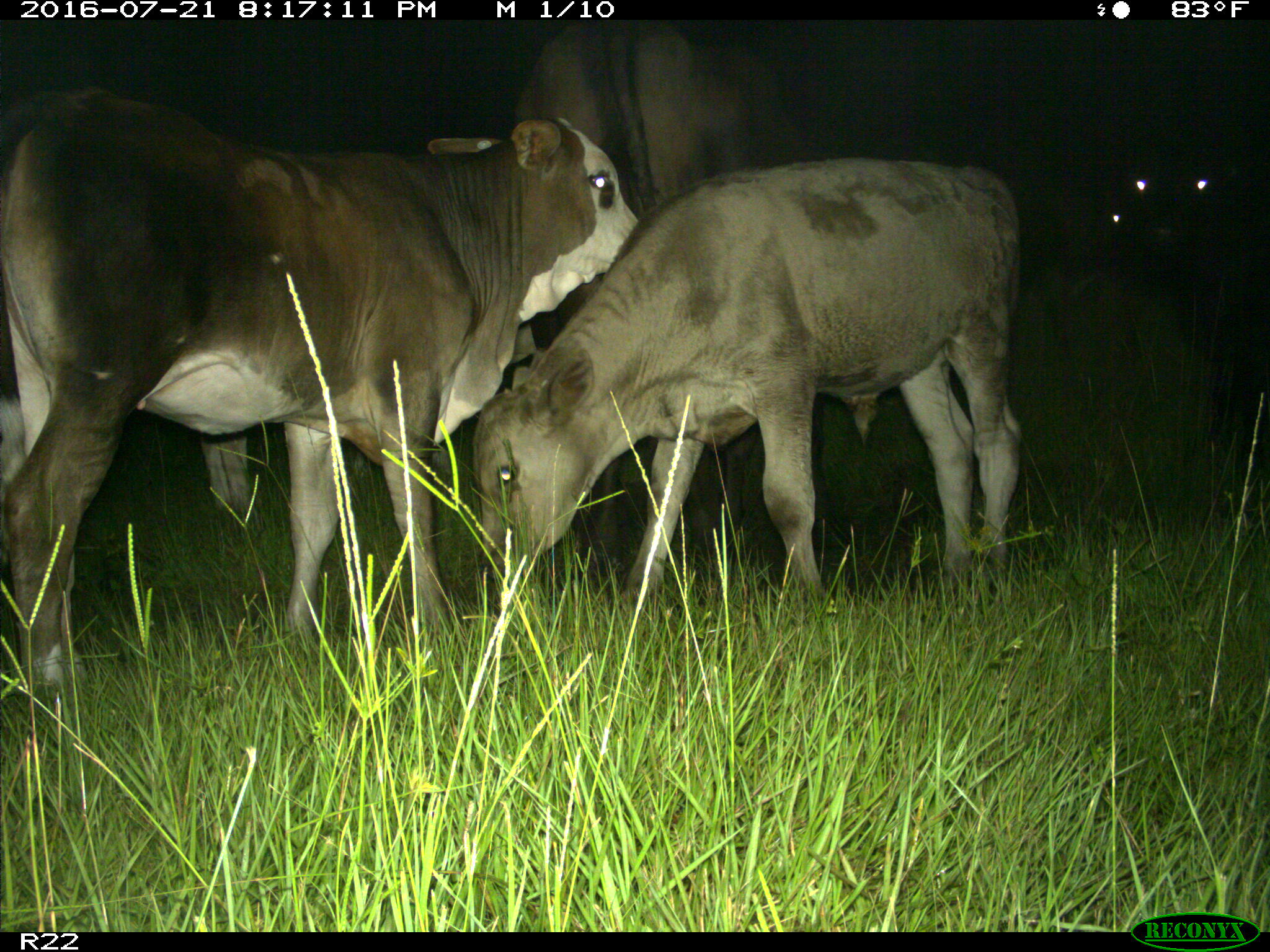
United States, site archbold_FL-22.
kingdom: Animalia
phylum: Chordata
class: Mammalia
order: Artiodactyla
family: Bovidae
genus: Bos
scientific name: Bos taurus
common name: domestic cow